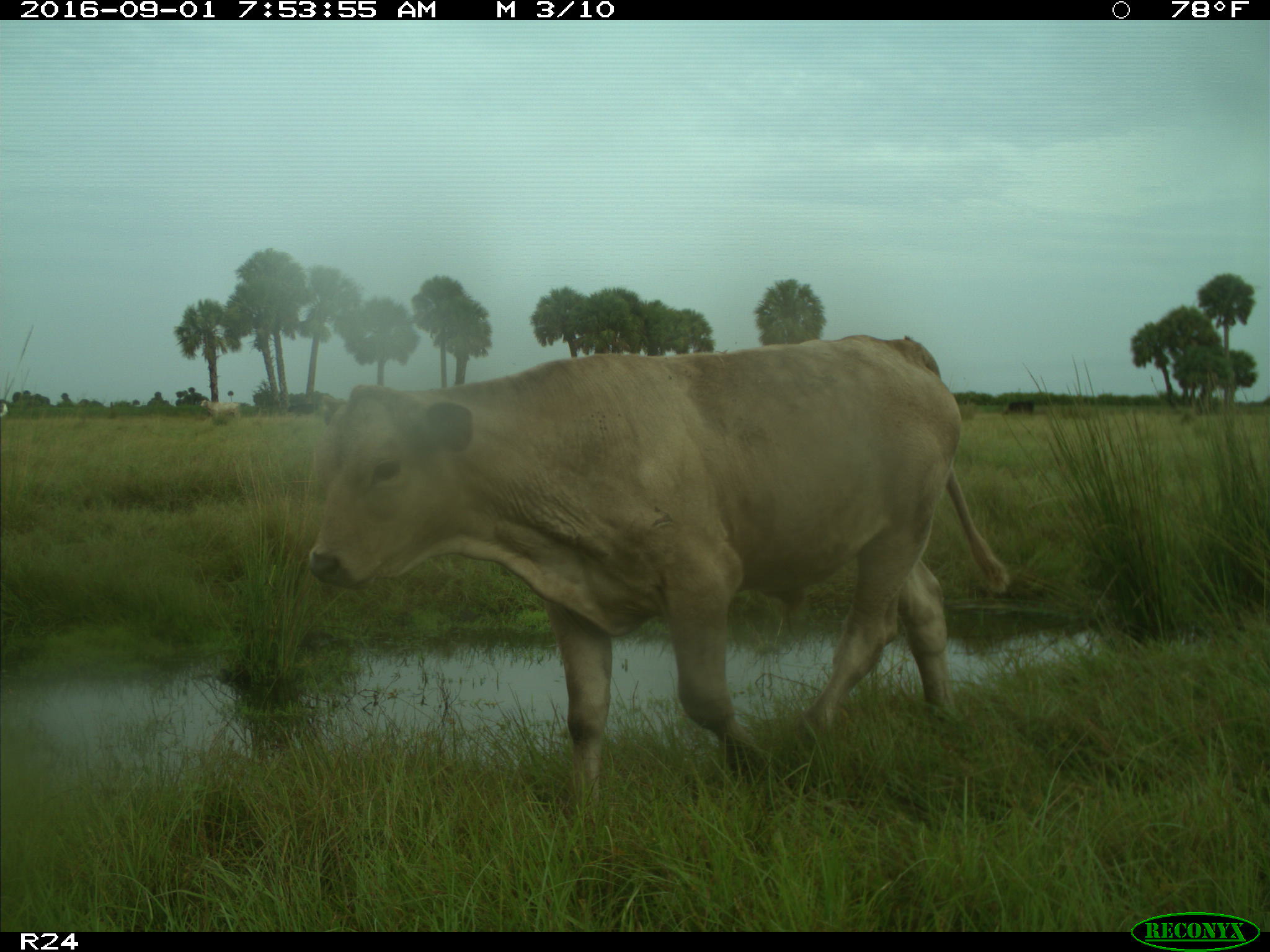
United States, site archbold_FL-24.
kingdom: Animalia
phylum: Chordata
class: Mammalia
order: Artiodactyla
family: Bovidae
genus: Bos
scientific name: Bos taurus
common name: domestic cow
Bos taurus (domestic cow).